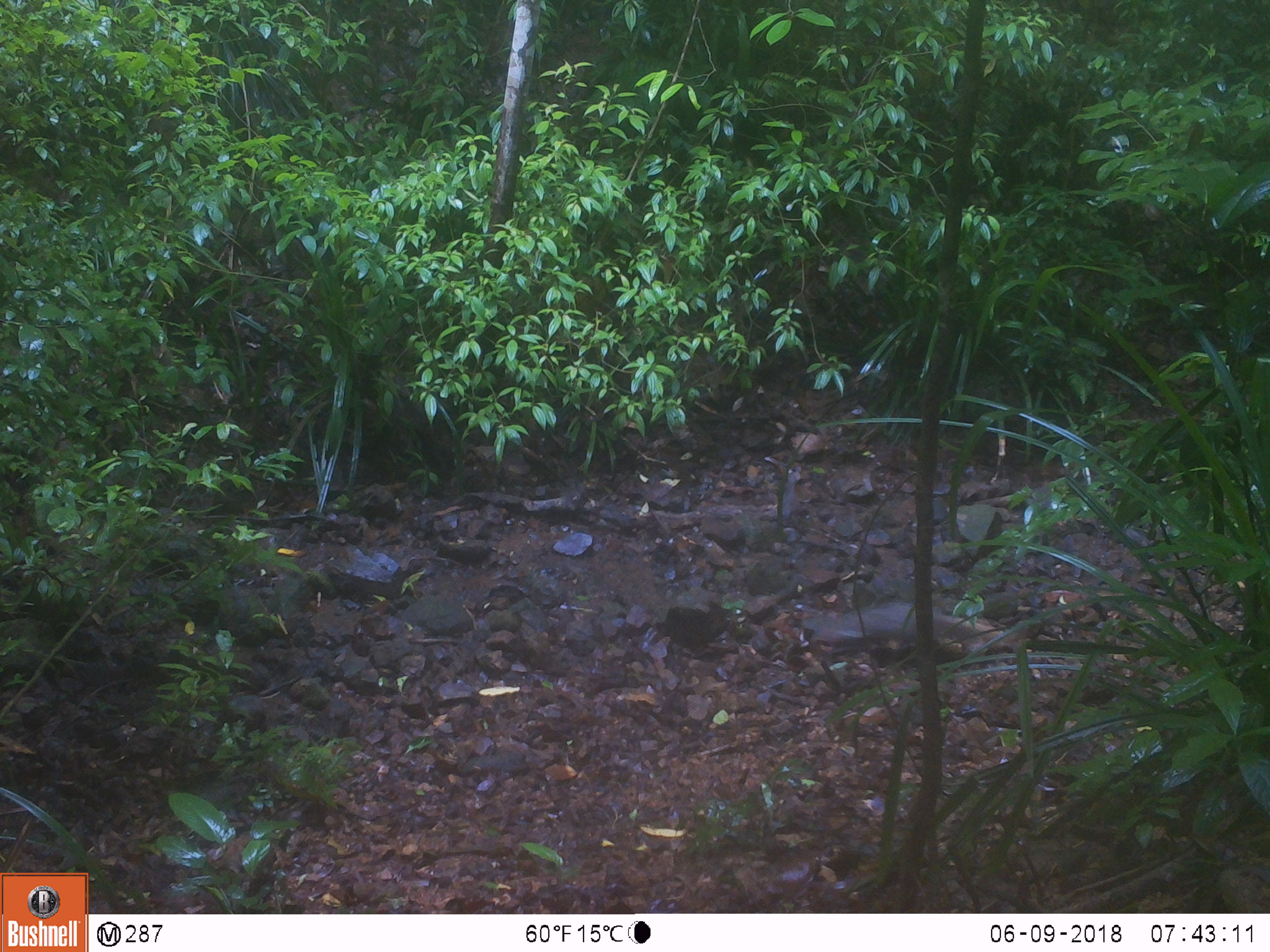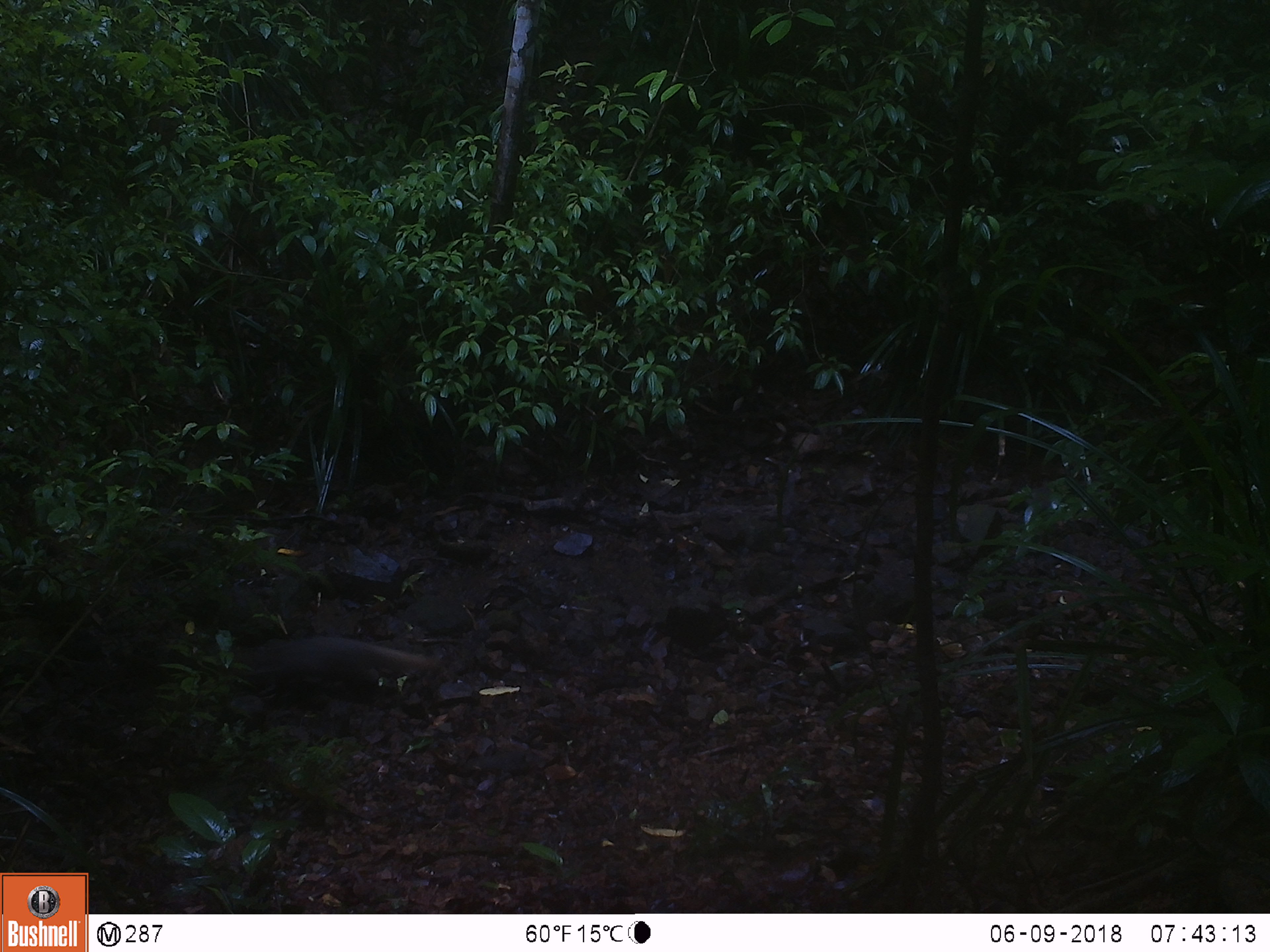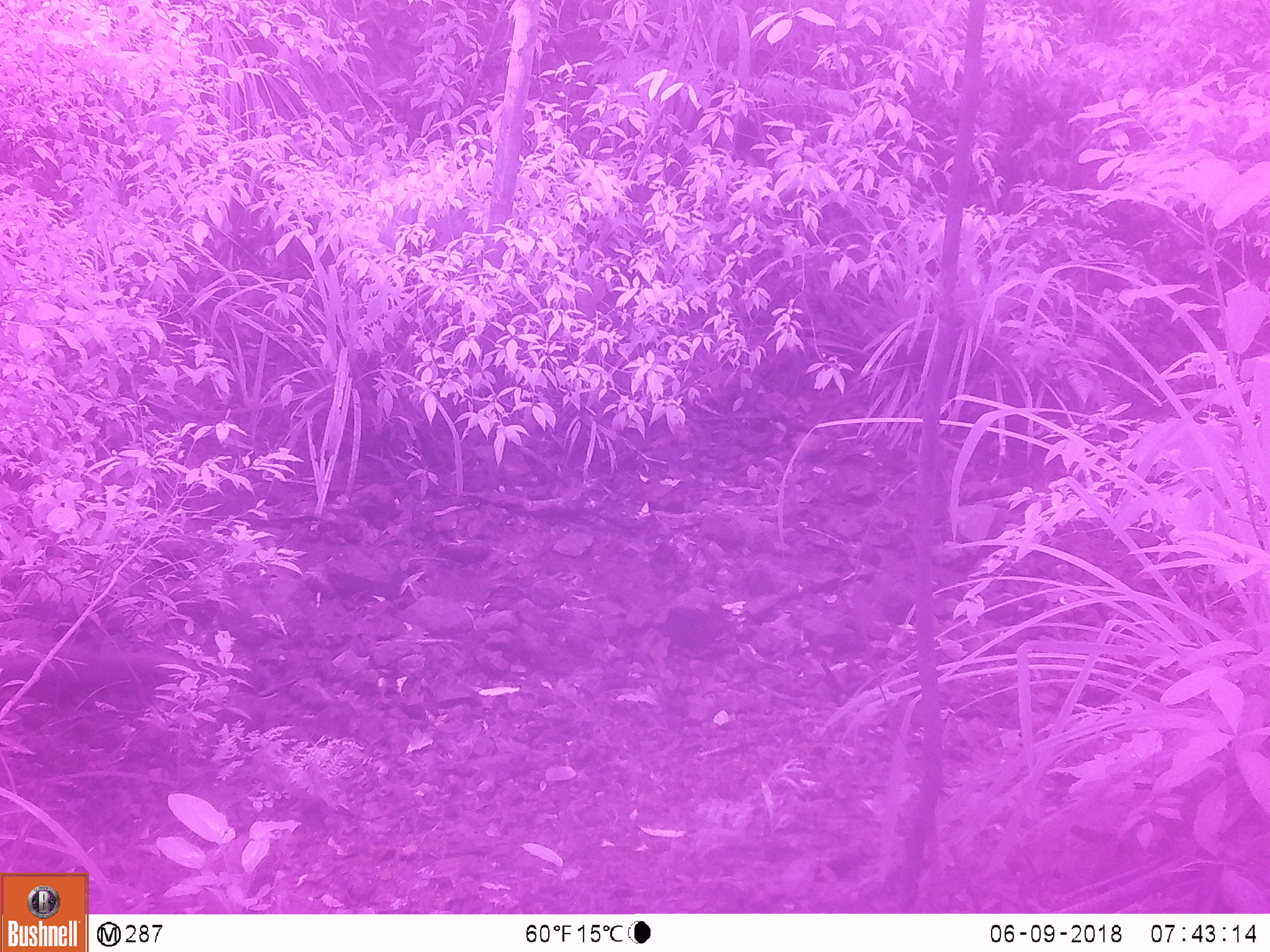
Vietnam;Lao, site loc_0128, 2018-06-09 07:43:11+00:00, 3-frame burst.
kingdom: Animalia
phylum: Chordata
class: Mammalia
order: Carnivora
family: Herpestidae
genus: Urva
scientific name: Urva urva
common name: crab-eating mongoose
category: crab eating mongoose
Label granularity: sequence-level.